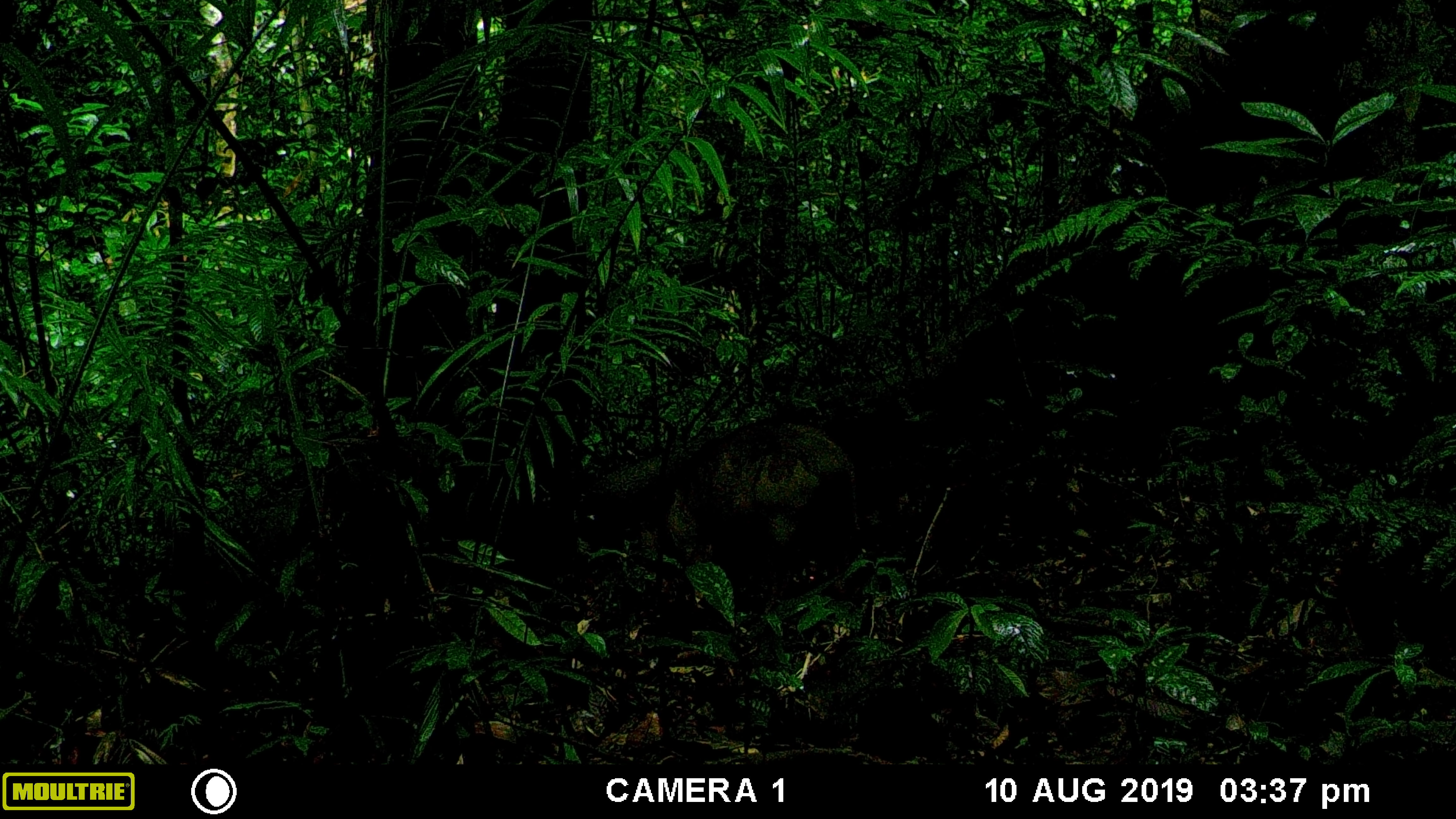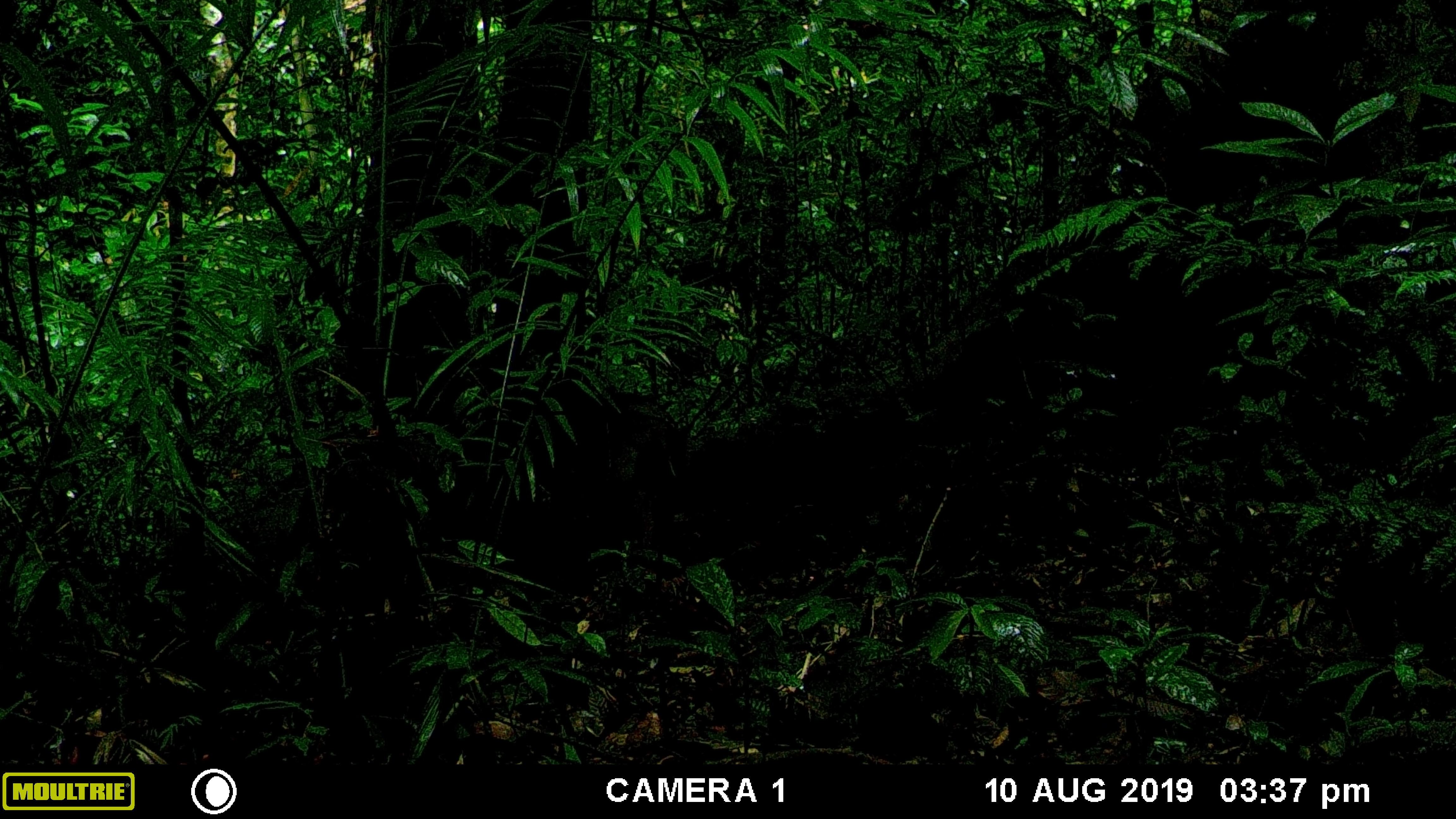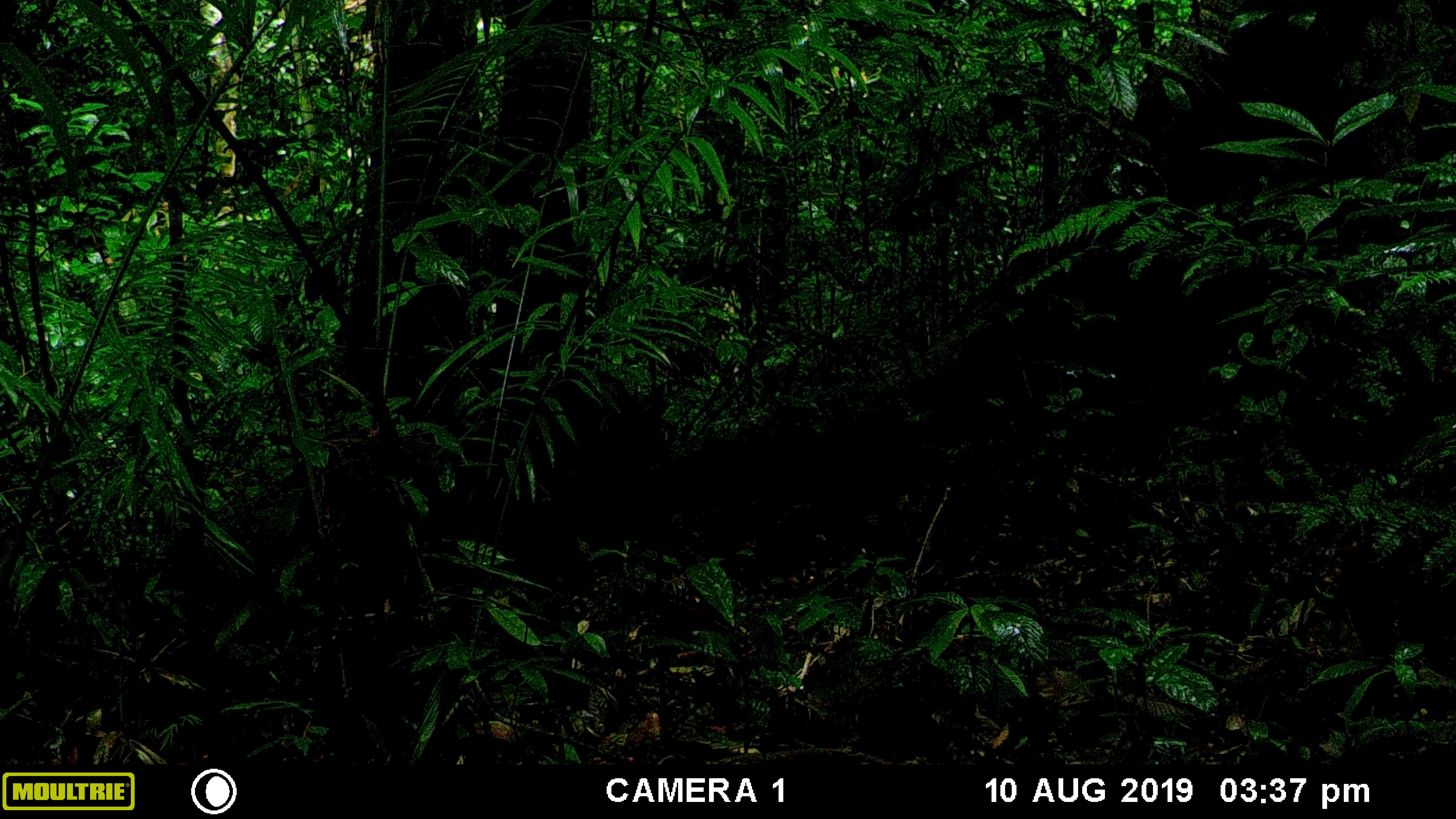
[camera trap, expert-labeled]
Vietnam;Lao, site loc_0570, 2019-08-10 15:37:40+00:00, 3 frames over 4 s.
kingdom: Animalia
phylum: Chordata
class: Mammalia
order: Artiodactyla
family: Suidae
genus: Sus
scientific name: Sus scrofa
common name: eurasian wild pig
Eurasian wild pig (Sus scrofa). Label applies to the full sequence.